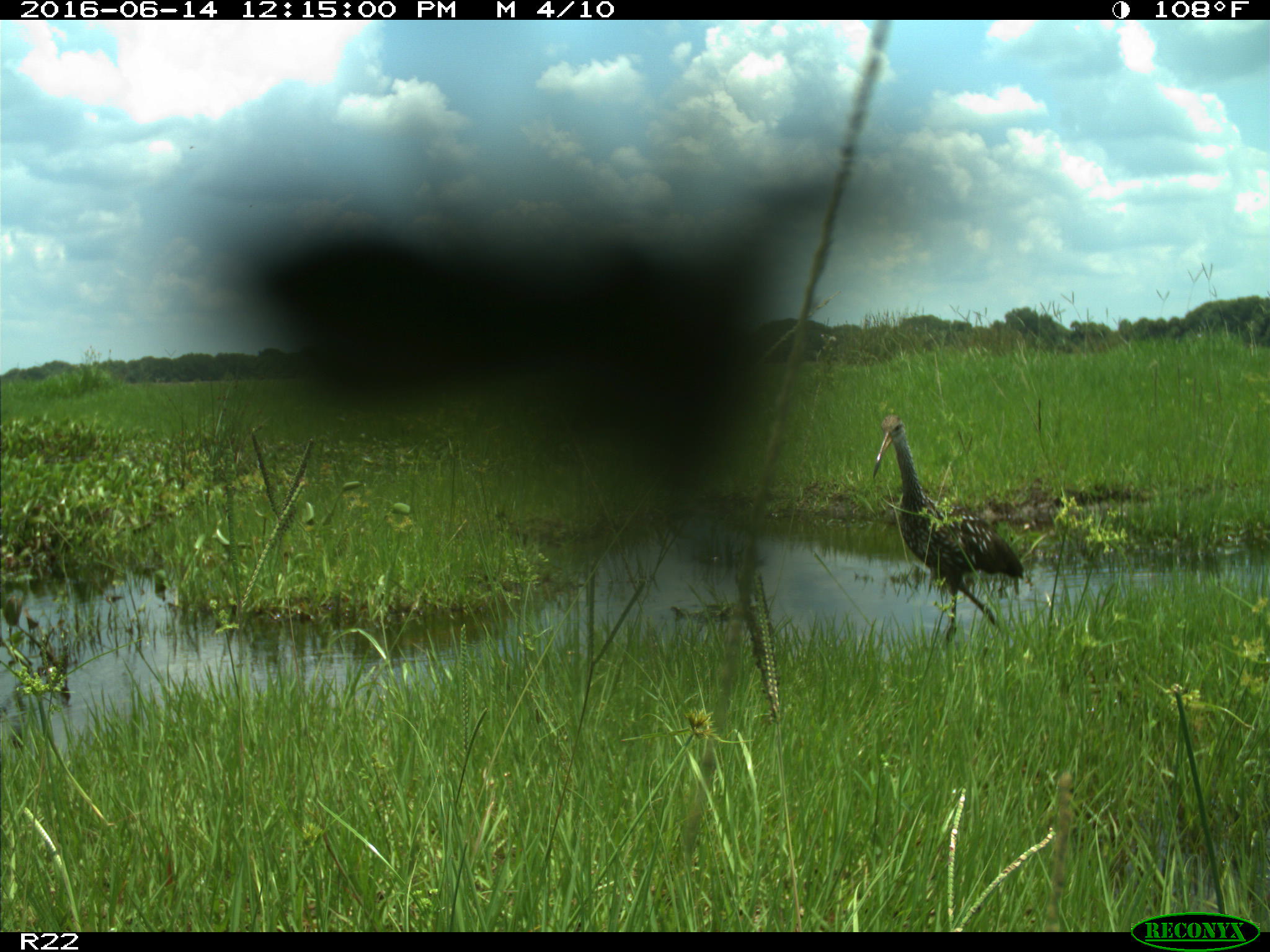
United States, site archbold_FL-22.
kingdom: Animalia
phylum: Chordata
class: Aves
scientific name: Aves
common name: birds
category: unidentified bird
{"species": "unidentified bird (birds) (Aves)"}